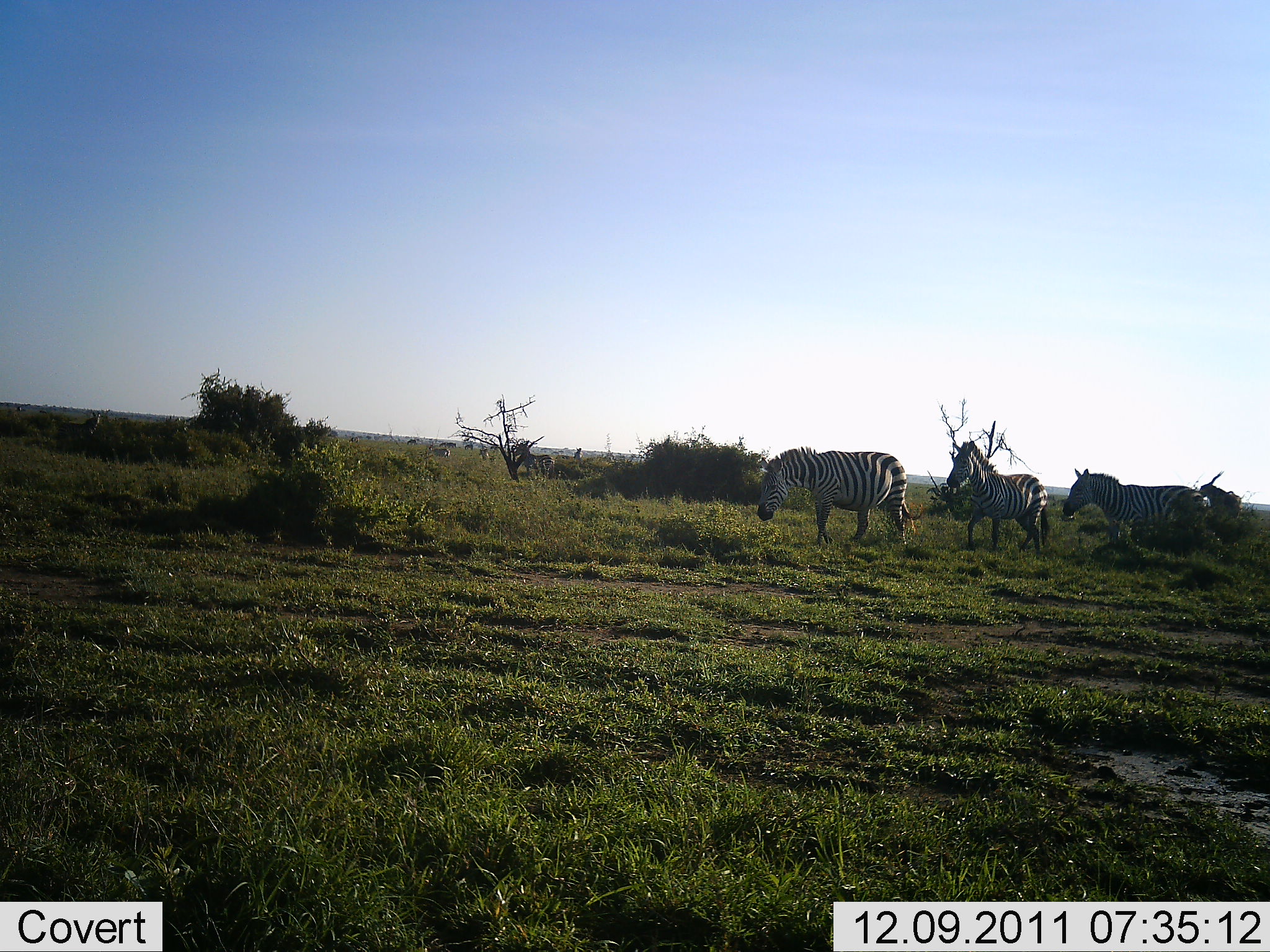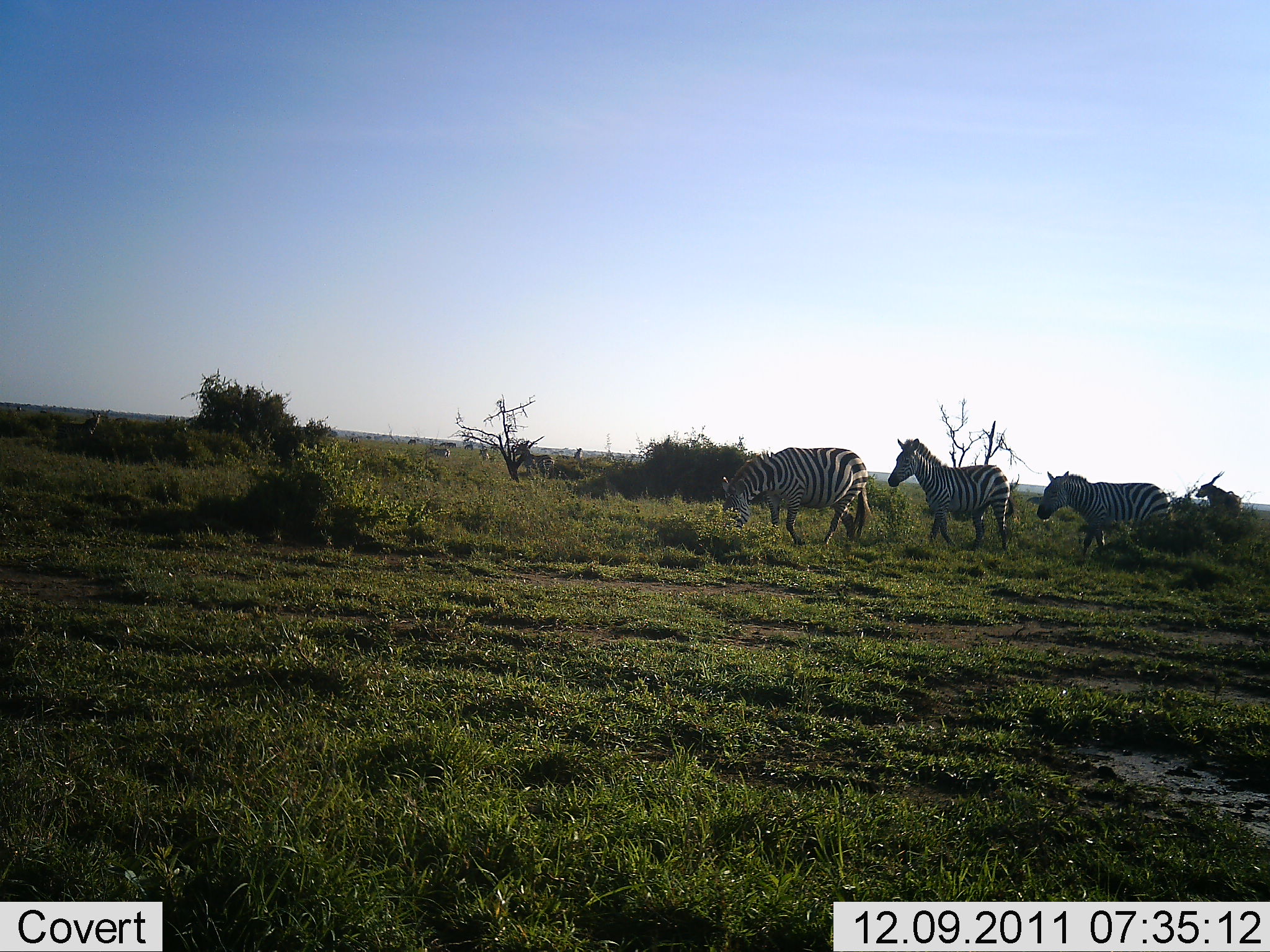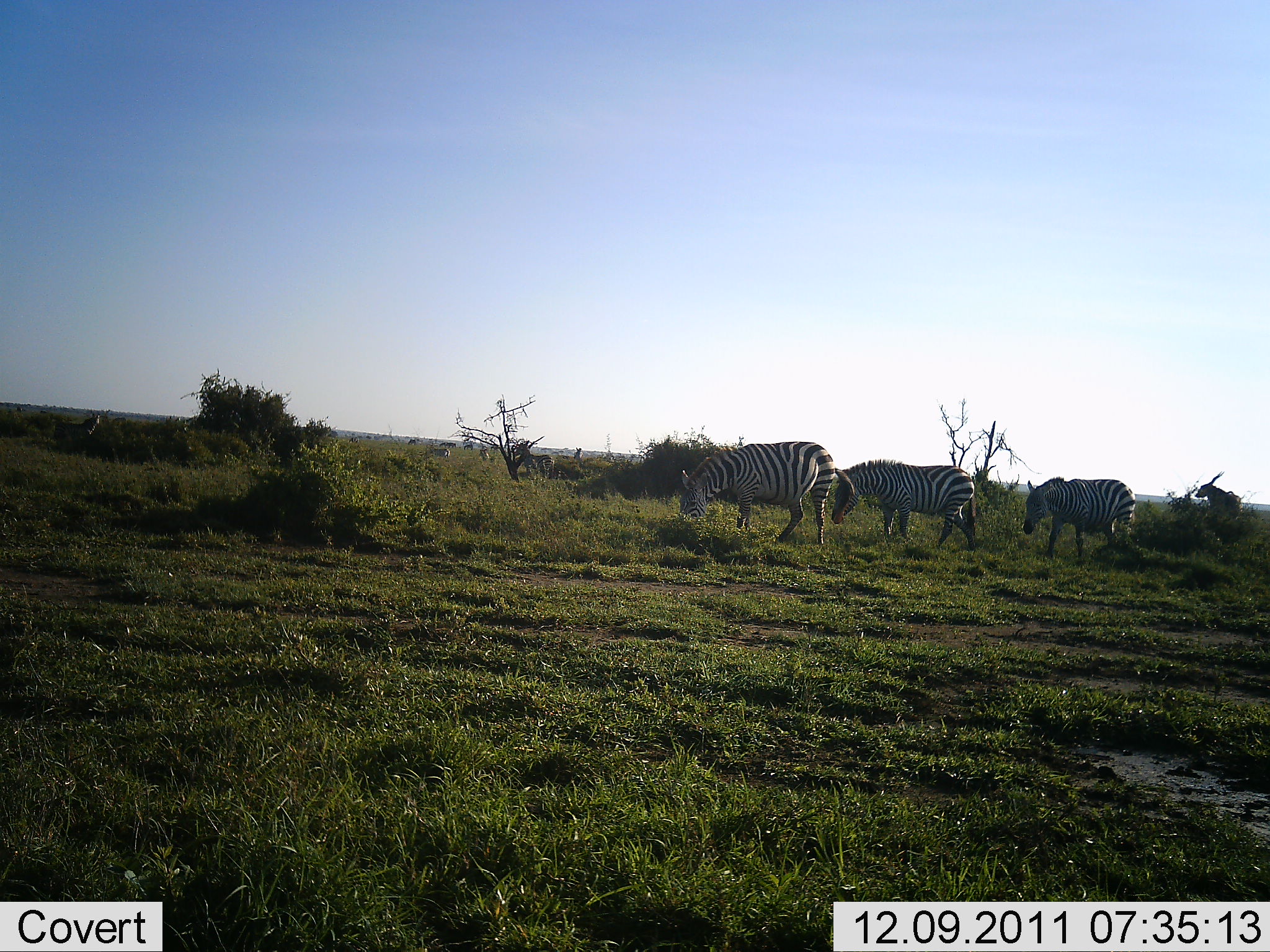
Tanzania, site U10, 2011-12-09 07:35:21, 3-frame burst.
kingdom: Animalia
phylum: Chordata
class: Mammalia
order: Perissodactyla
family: Equidae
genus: Equus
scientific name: Equus quagga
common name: plains zebra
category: zebra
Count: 3.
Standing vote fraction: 20%.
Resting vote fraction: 0%.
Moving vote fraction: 73%.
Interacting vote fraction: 0%.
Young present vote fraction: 0%.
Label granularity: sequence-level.